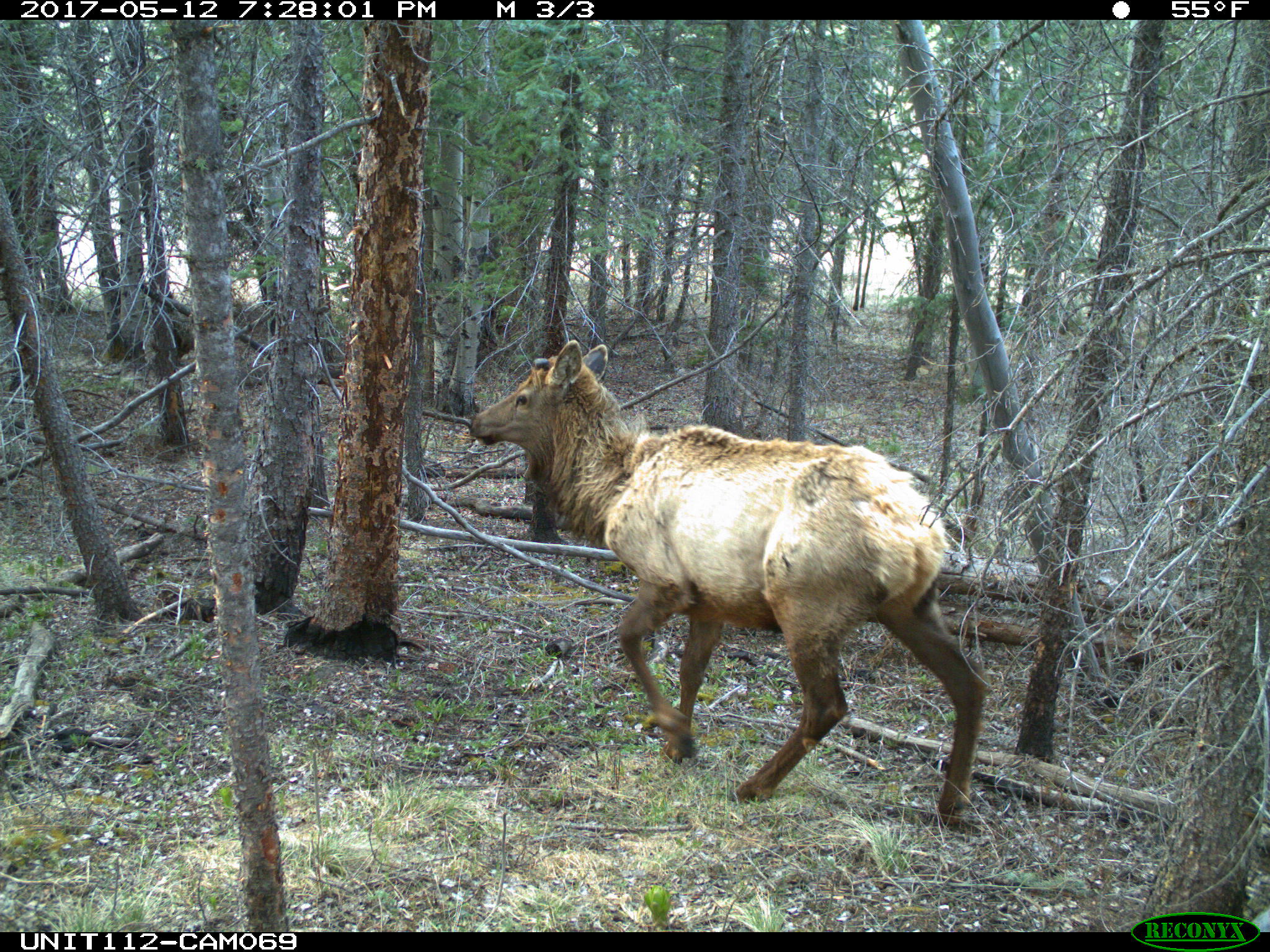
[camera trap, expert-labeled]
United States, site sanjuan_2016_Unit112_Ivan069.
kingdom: Animalia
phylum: Chordata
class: Mammalia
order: Artiodactyla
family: Cervidae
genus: Cervus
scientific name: Cervus elaphus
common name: red deer